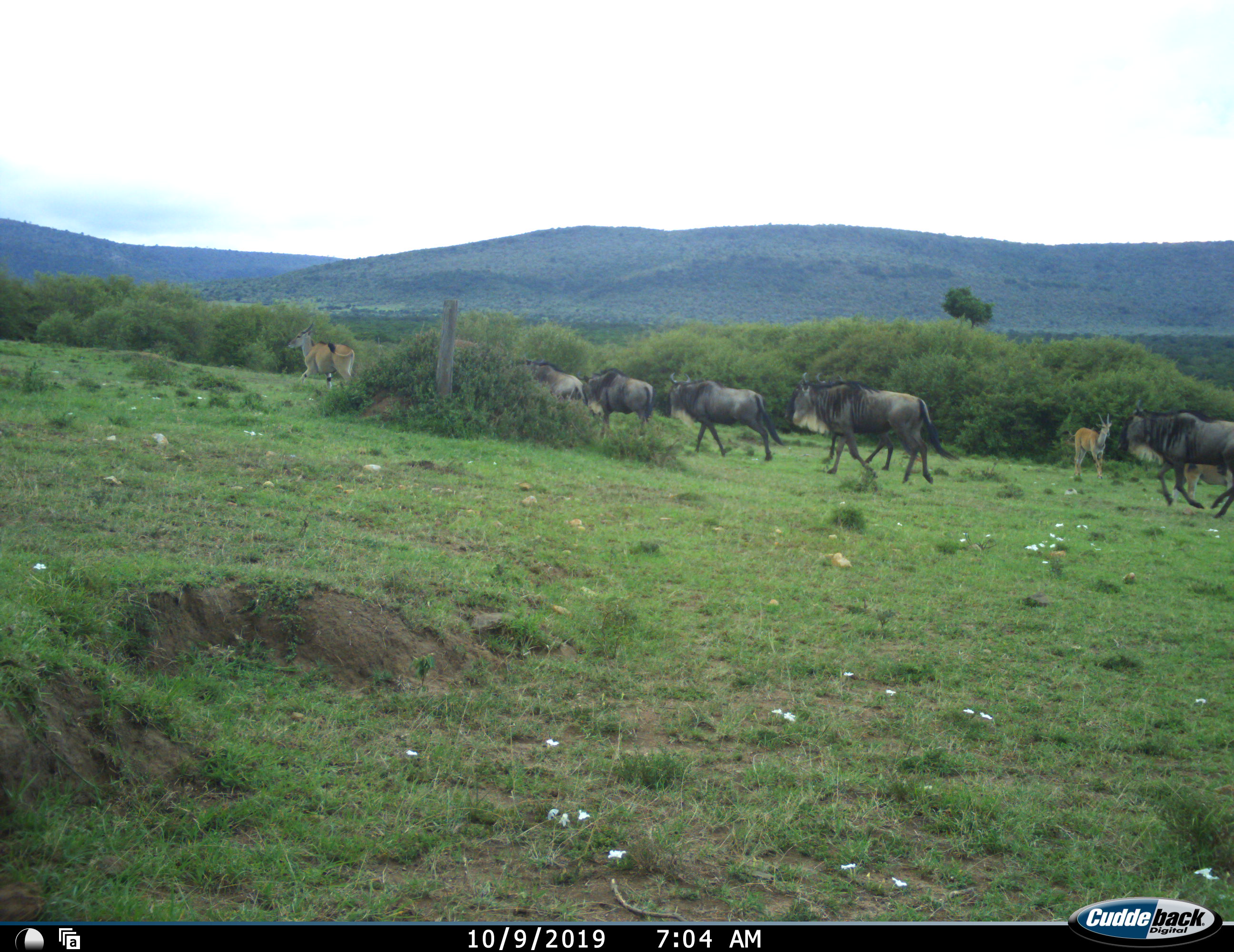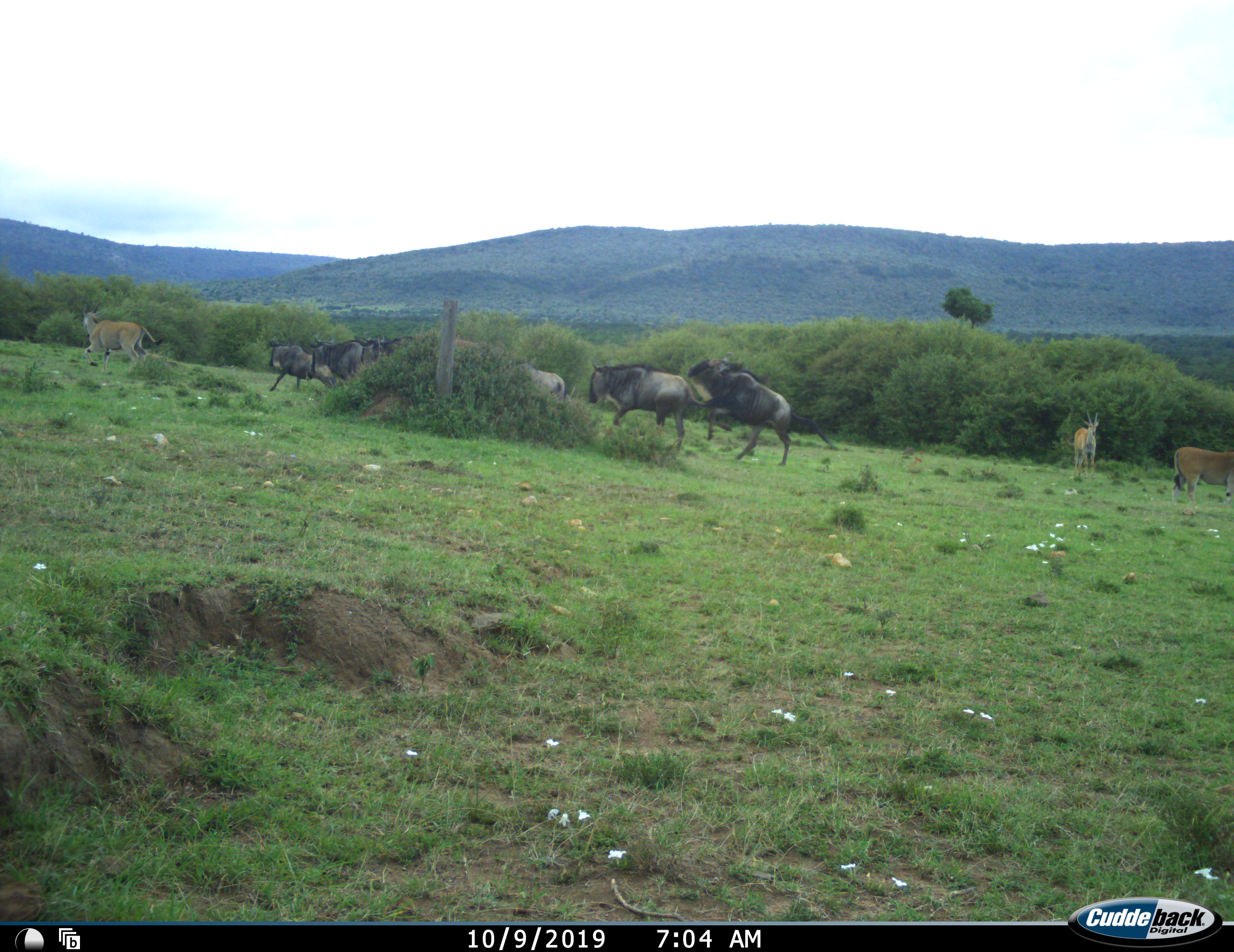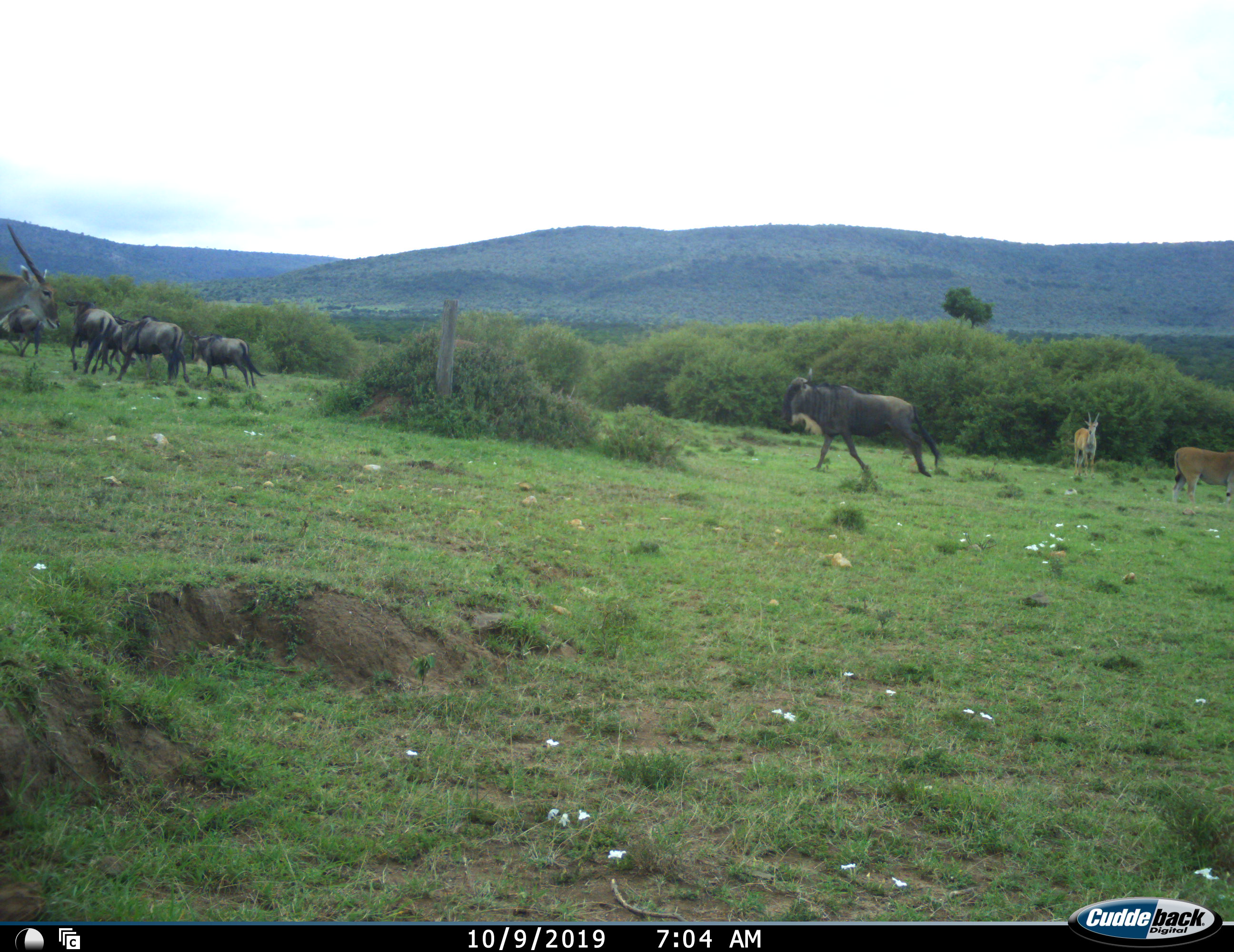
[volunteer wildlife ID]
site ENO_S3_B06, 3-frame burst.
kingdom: Animalia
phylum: Chordata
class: Mammalia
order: Artiodactyla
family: Bovidae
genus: Tragelaphus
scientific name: Tragelaphus oryx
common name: eland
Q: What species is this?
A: Eland (Tragelaphus oryx).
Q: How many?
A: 4.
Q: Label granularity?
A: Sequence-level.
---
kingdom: Animalia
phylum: Chordata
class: Mammalia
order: Artiodactyla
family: Bovidae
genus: Connochaetes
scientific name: Connochaetes taurinus taurinus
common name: blue wildebeest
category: wildebeestblue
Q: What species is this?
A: Wildebeestblue (blue wildebeest) (Connochaetes taurinus taurinus).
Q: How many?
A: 6.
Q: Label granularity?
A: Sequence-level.